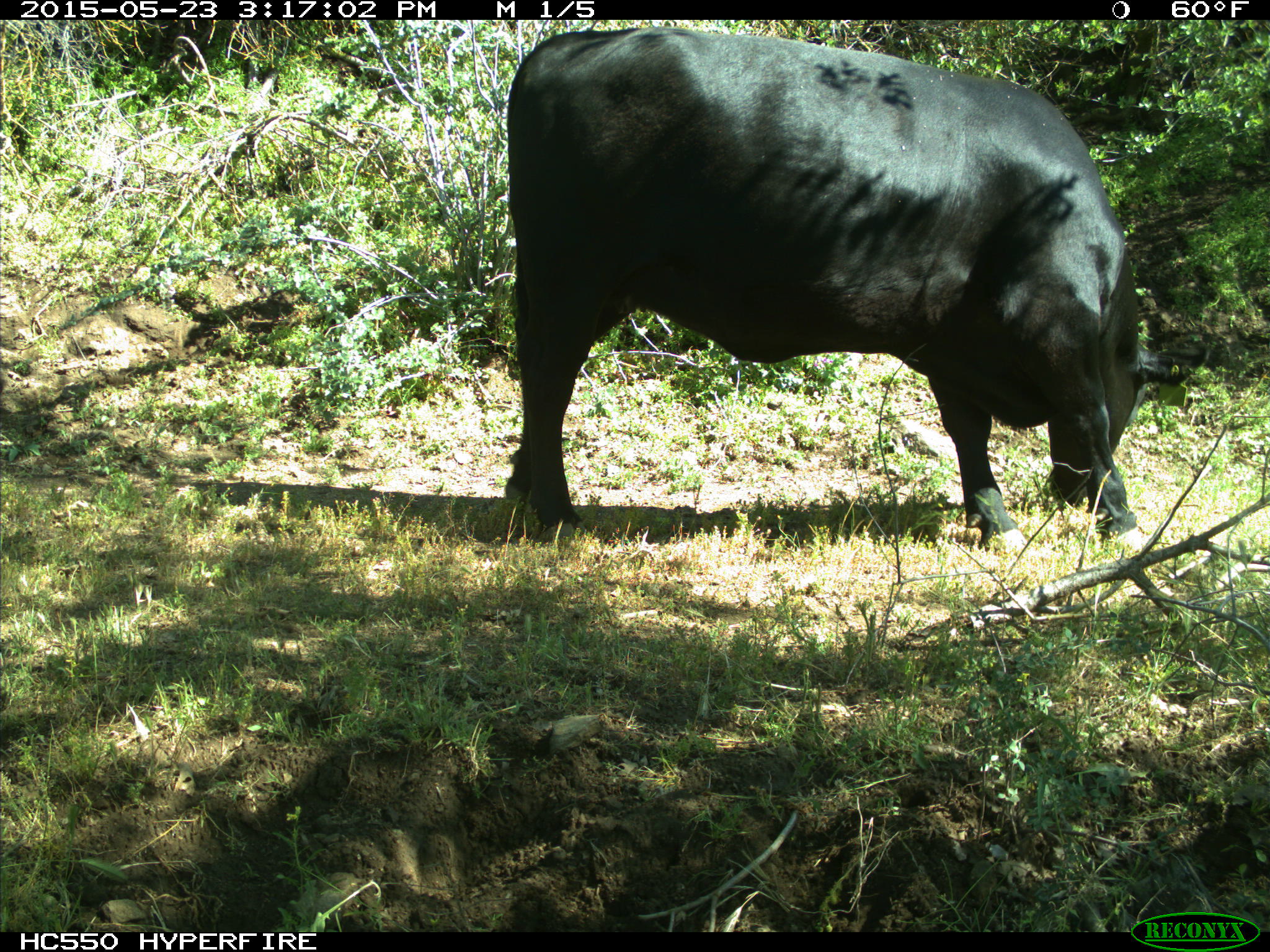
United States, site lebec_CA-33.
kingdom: Animalia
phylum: Chordata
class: Mammalia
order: Artiodactyla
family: Bovidae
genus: Bos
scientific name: Bos taurus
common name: domestic cow